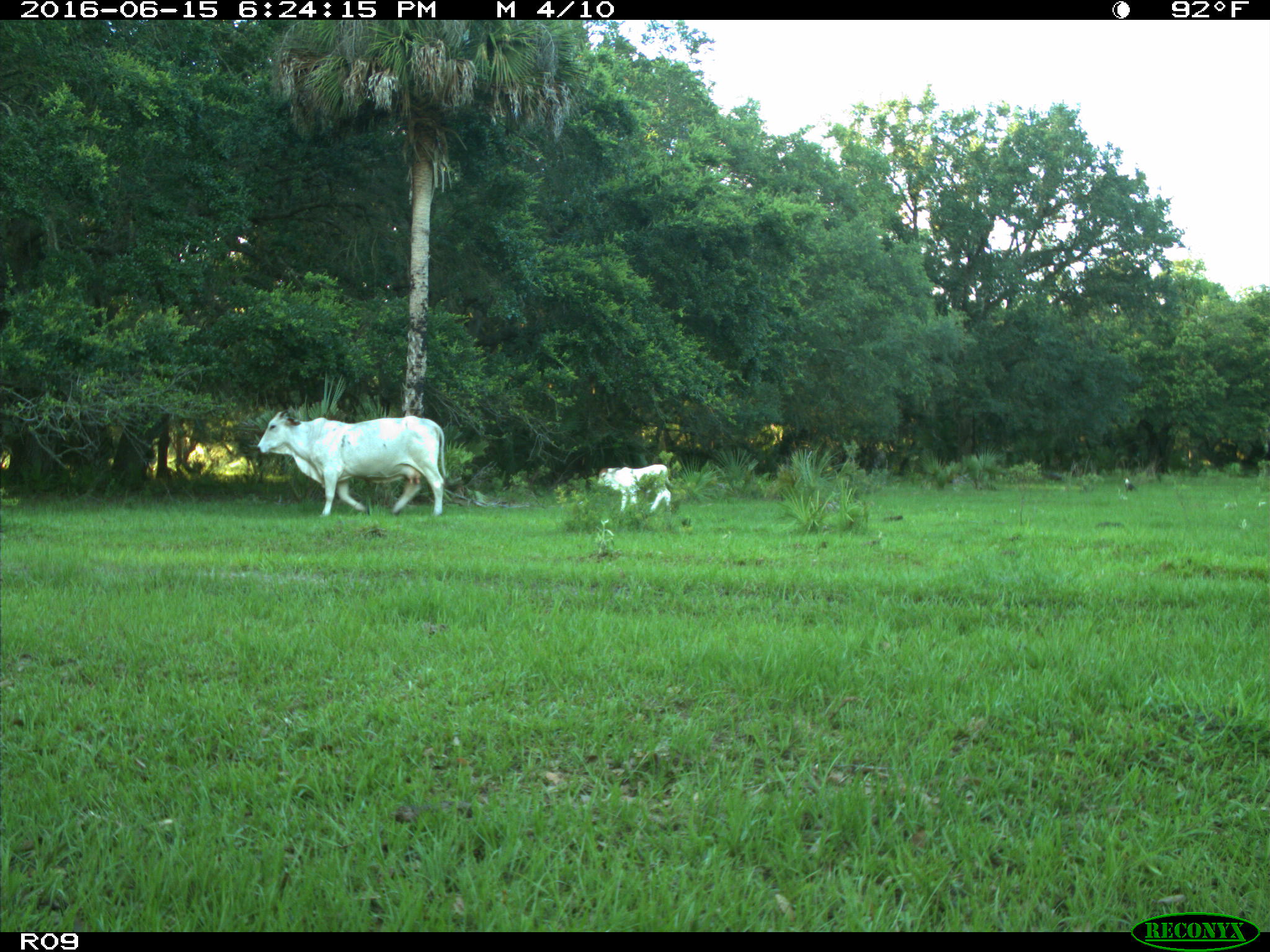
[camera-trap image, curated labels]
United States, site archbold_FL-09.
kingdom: Animalia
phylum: Chordata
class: Mammalia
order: Artiodactyla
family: Bovidae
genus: Bos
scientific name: Bos taurus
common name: domestic cow